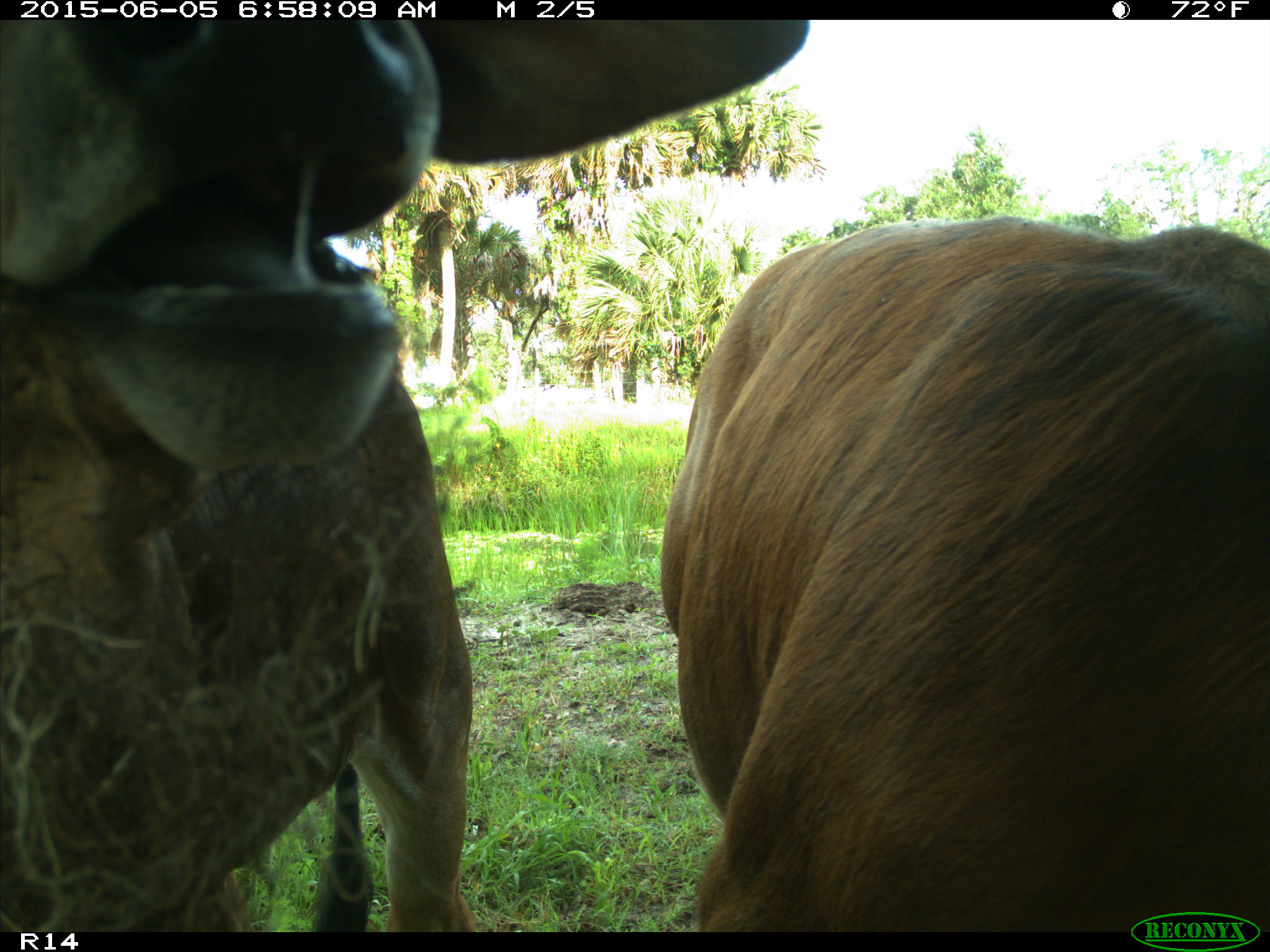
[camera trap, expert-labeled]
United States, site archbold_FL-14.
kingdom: Animalia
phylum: Chordata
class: Mammalia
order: Artiodactyla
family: Bovidae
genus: Bos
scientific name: Bos taurus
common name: domestic cow